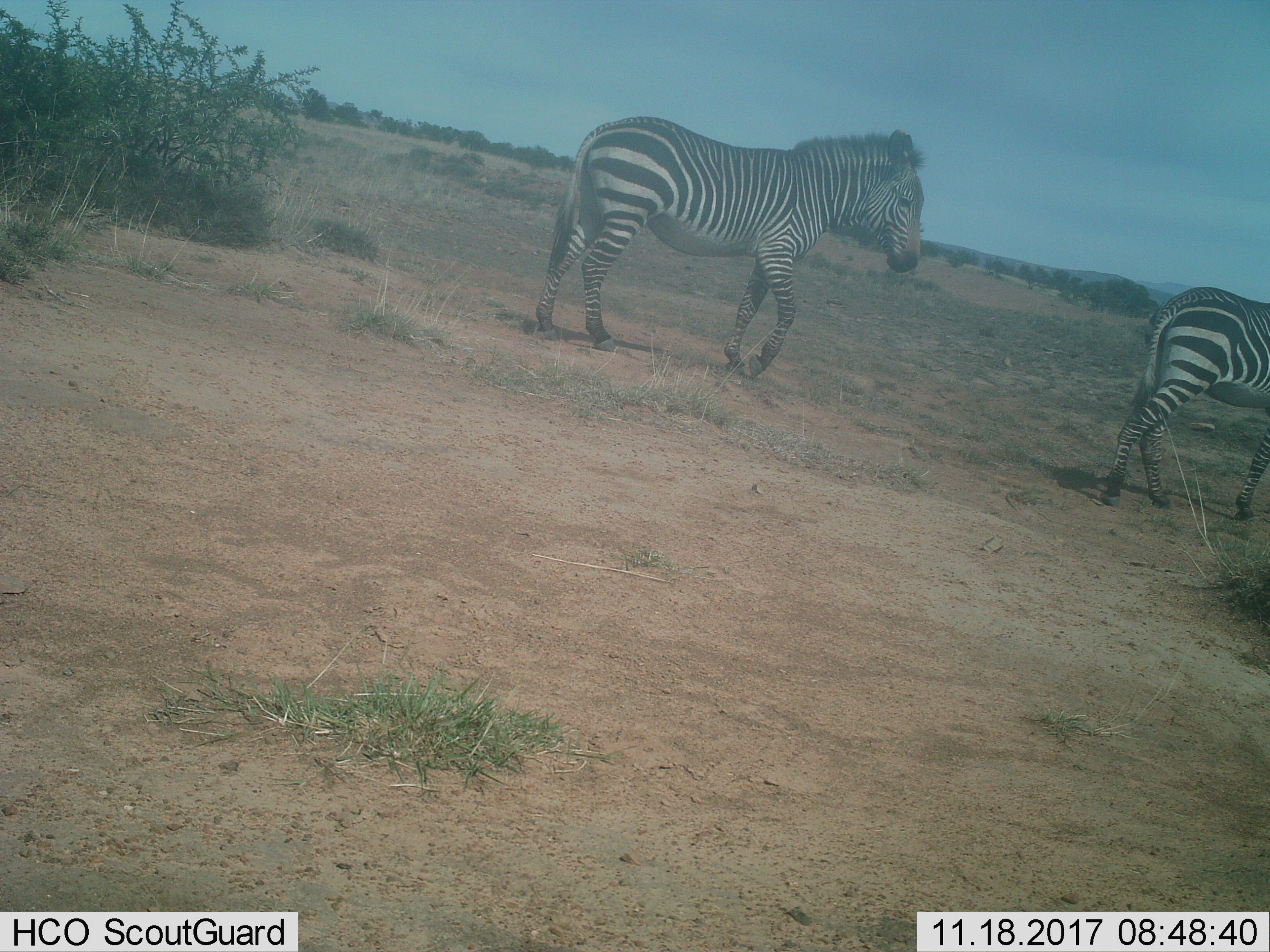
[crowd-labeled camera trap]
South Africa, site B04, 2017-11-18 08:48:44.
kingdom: Animalia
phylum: Chordata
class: Mammalia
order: Perissodactyla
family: Equidae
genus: Equus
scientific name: Equus zebra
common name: mountain zebra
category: zebramountain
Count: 2.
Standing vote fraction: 0%.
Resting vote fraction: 0%.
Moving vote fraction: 100%.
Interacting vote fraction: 0%.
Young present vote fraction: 0%.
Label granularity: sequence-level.